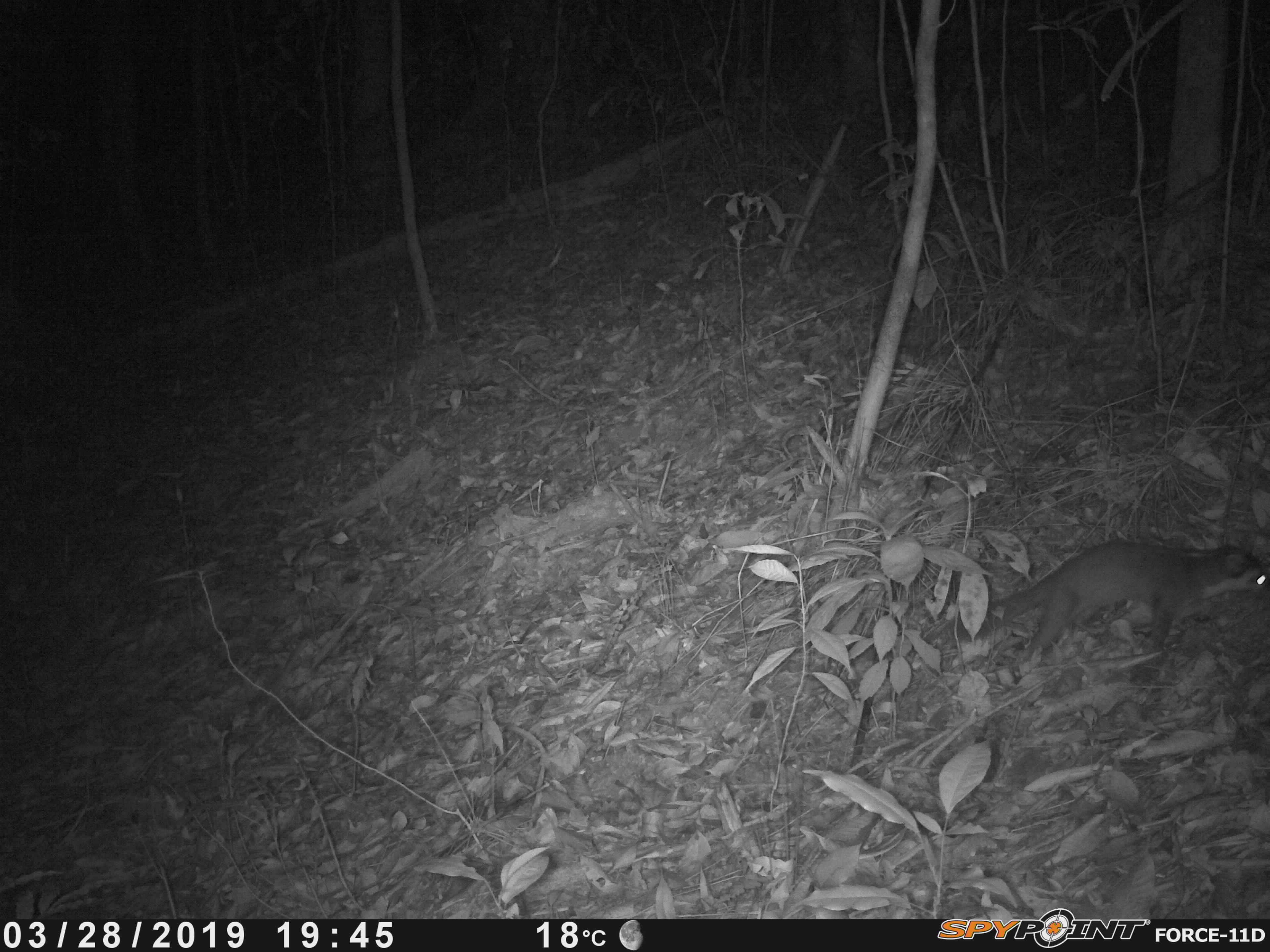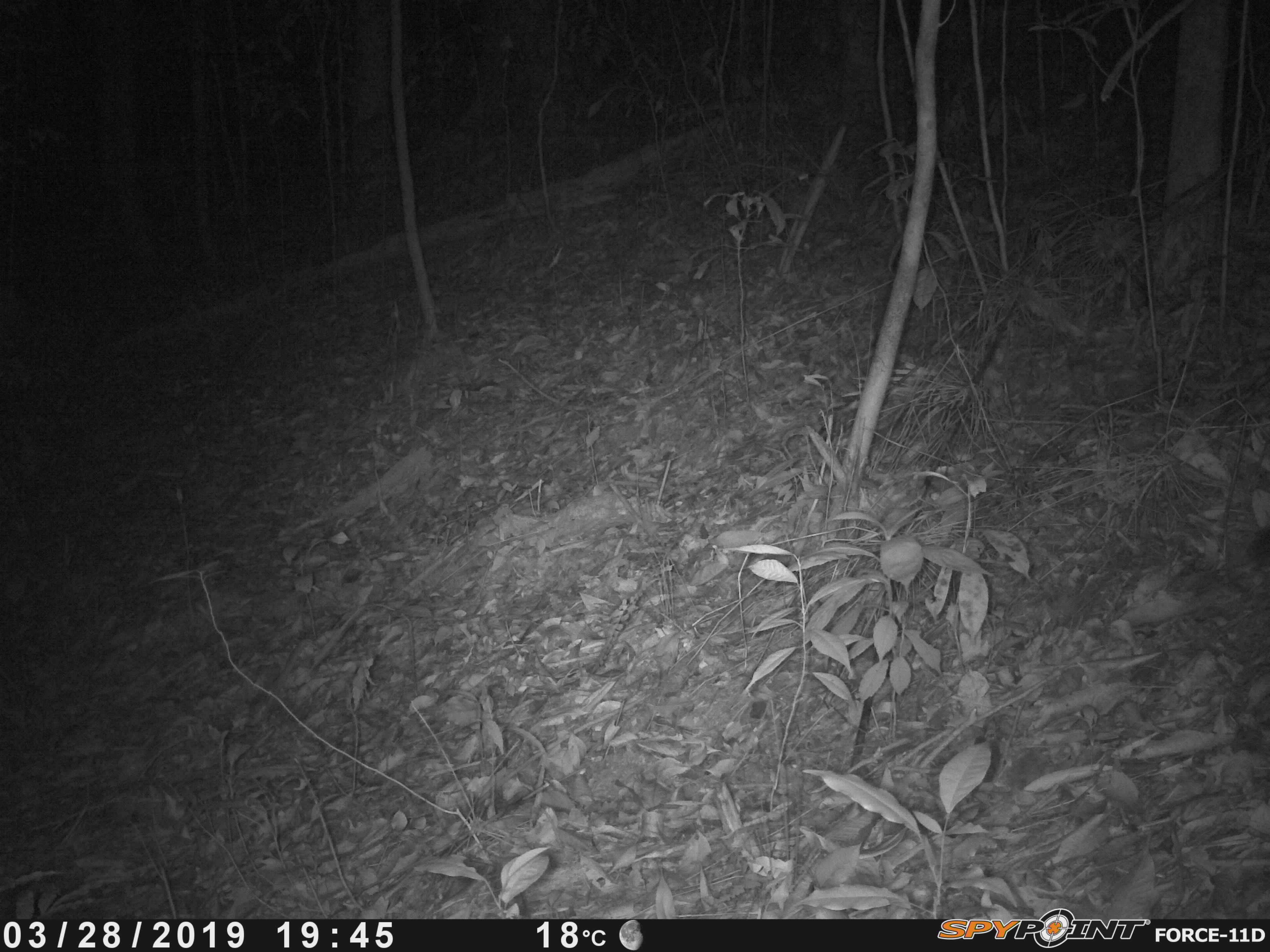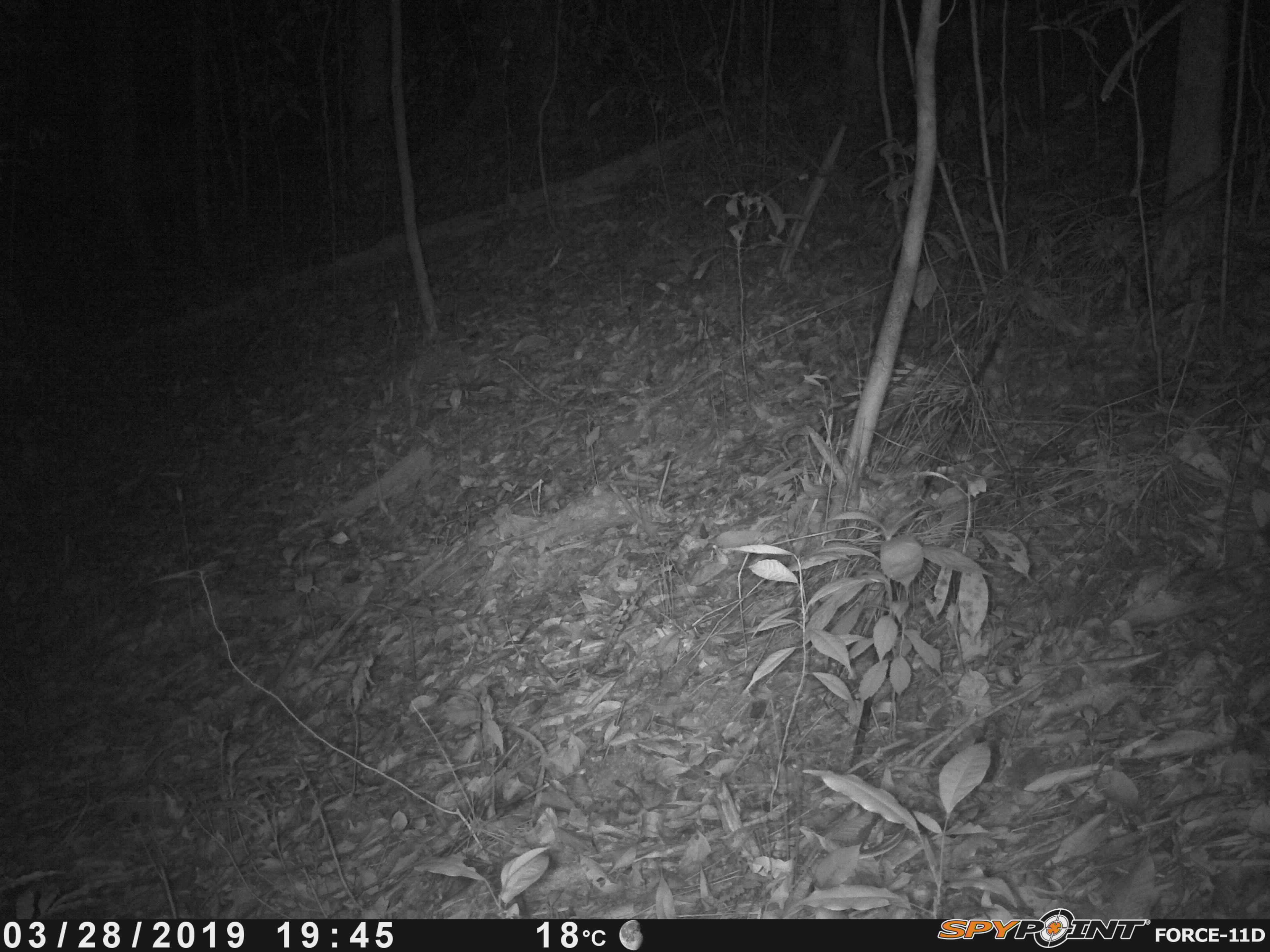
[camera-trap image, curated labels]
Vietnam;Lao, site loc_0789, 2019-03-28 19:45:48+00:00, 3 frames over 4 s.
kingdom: Animalia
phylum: Chordata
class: Mammalia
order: Carnivora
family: Mustelidae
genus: Melogale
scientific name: Melogale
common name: ferret badger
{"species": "ferret badger (Melogale)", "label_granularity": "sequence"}